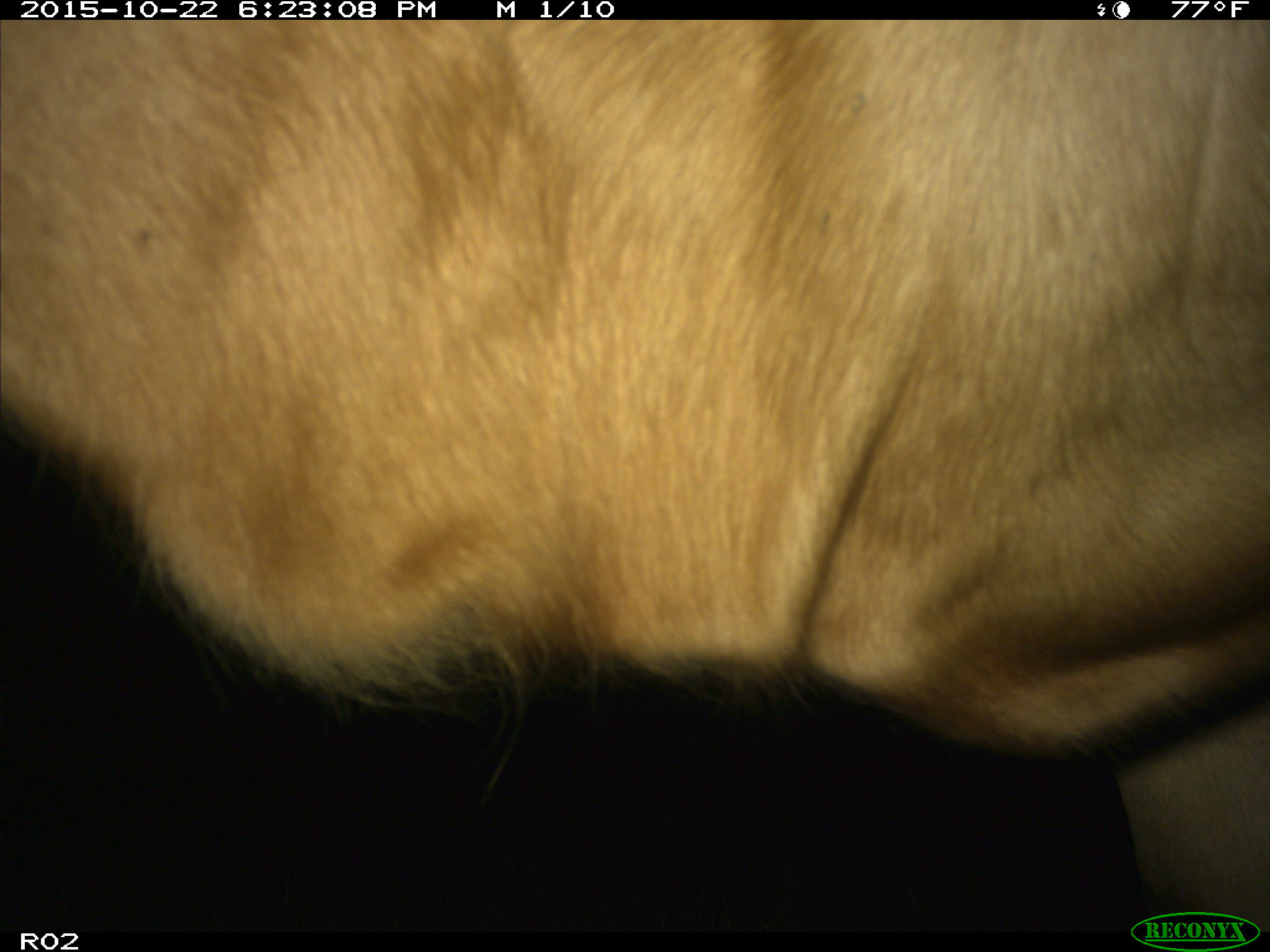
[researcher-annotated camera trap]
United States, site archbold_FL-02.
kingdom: Animalia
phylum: Chordata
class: Mammalia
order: Artiodactyla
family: Bovidae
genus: Bos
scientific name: Bos taurus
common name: domestic cow